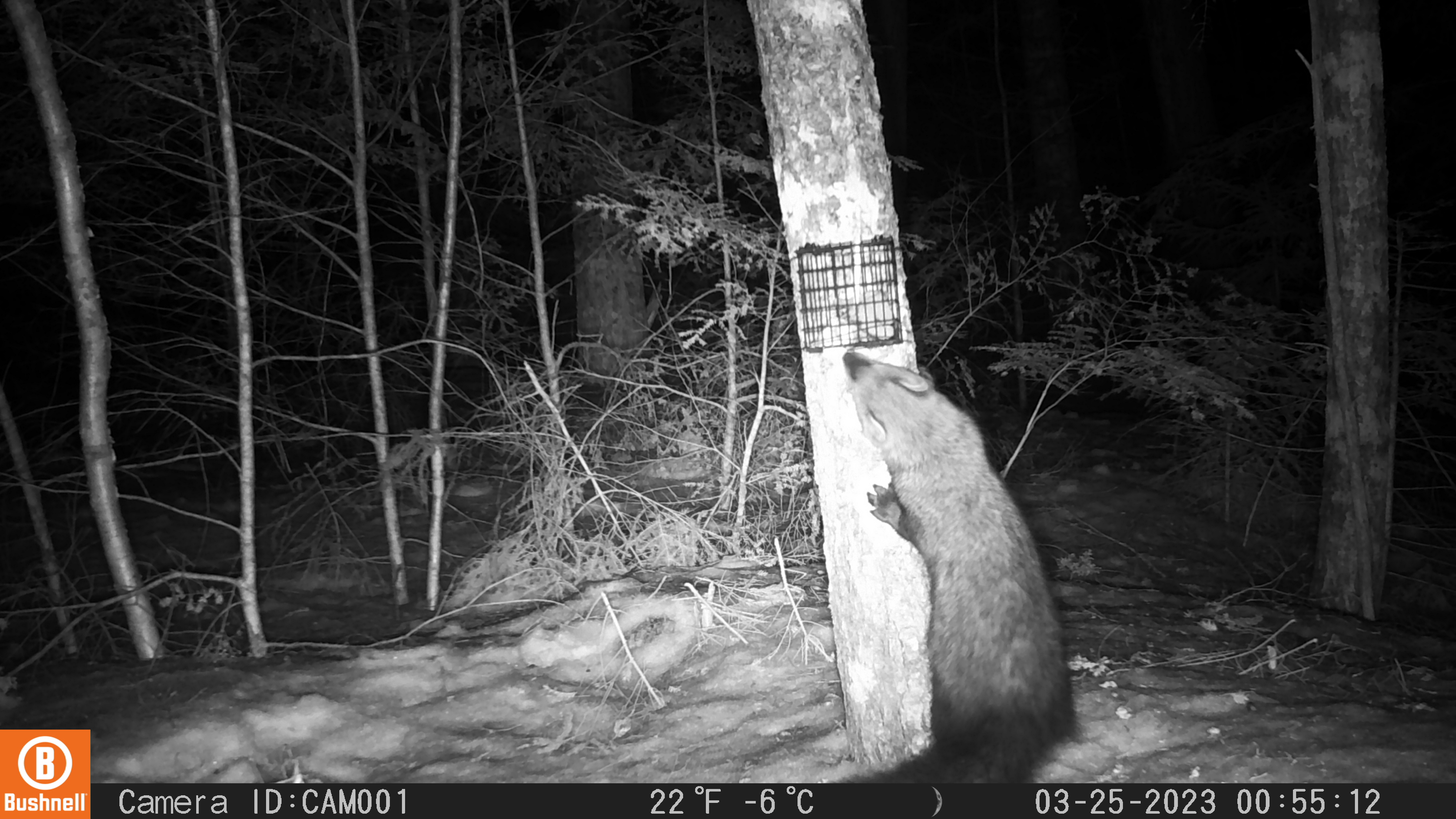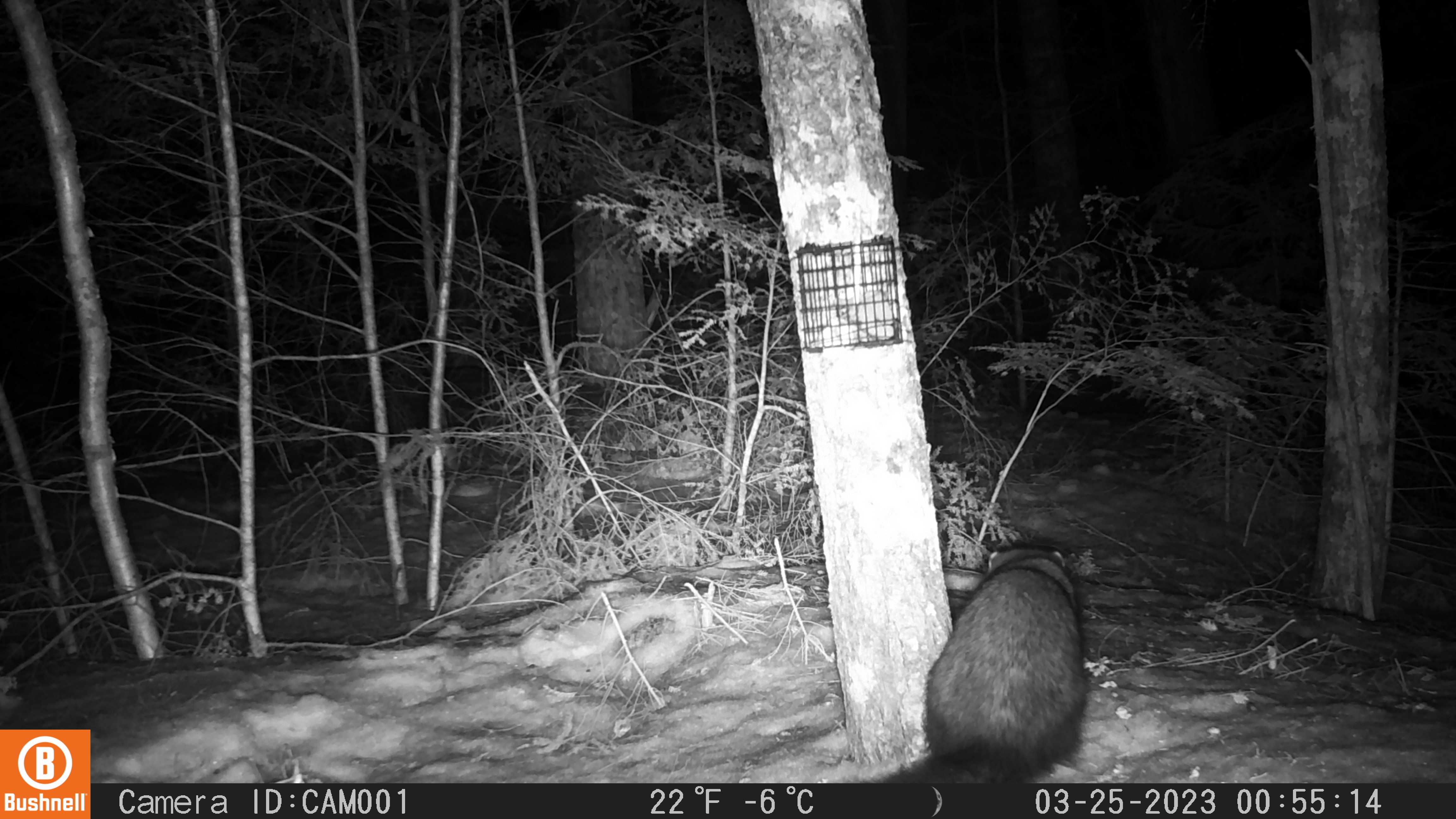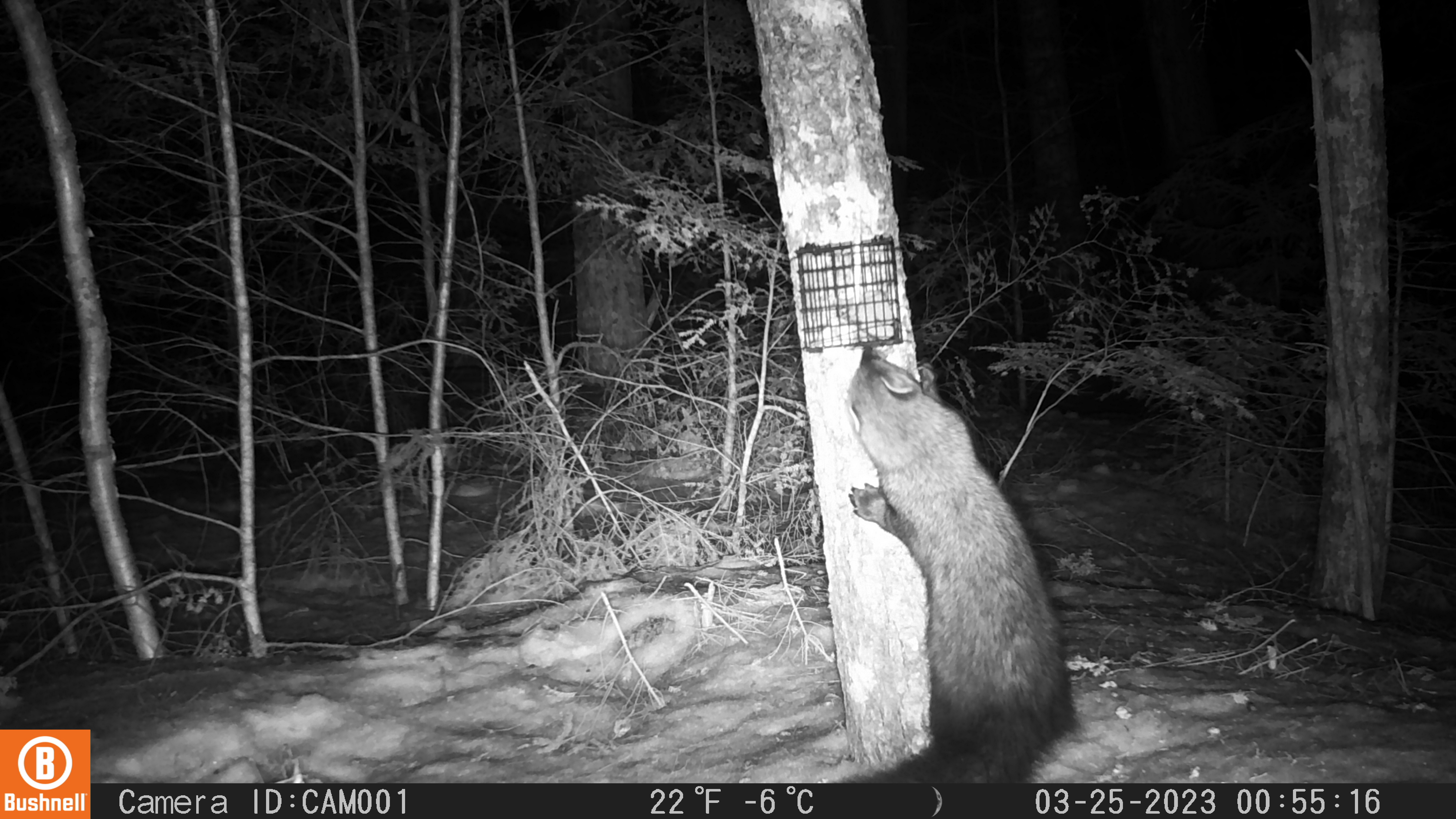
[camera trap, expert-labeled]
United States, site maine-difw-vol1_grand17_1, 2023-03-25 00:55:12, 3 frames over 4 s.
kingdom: Animalia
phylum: Chordata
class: Mammalia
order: Carnivora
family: Mustelidae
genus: Pekania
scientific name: Pekania pennanti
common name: fisher